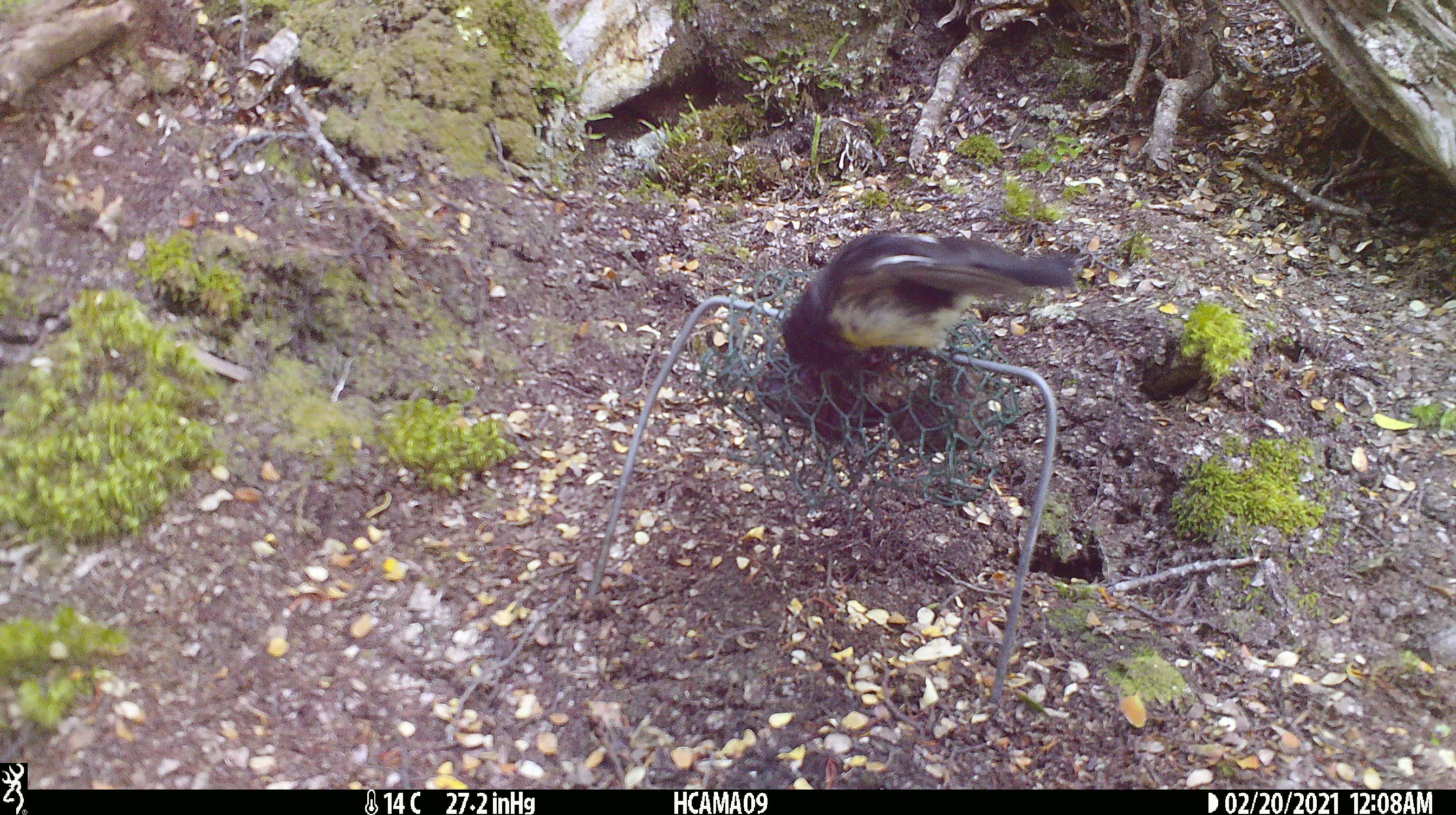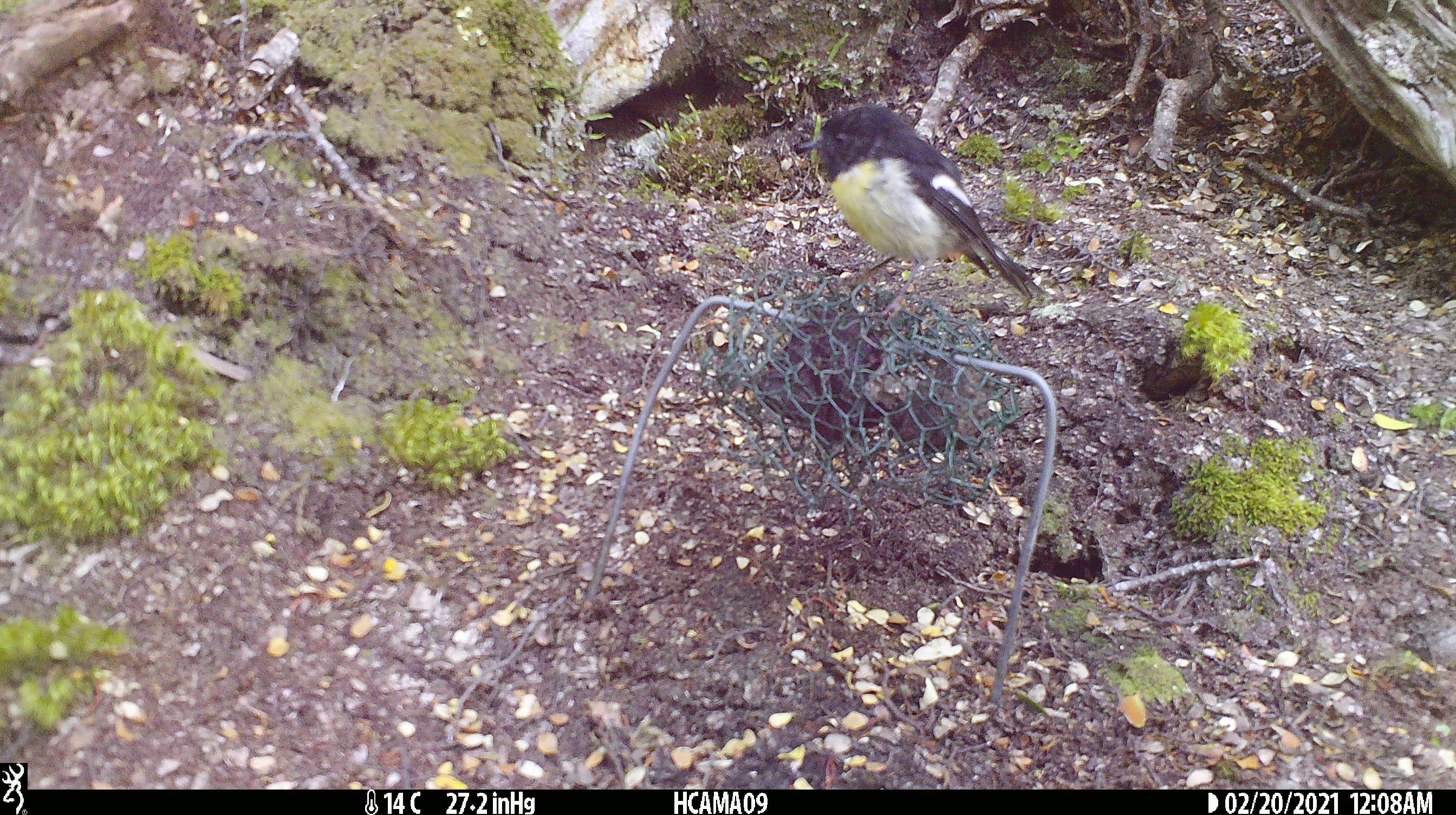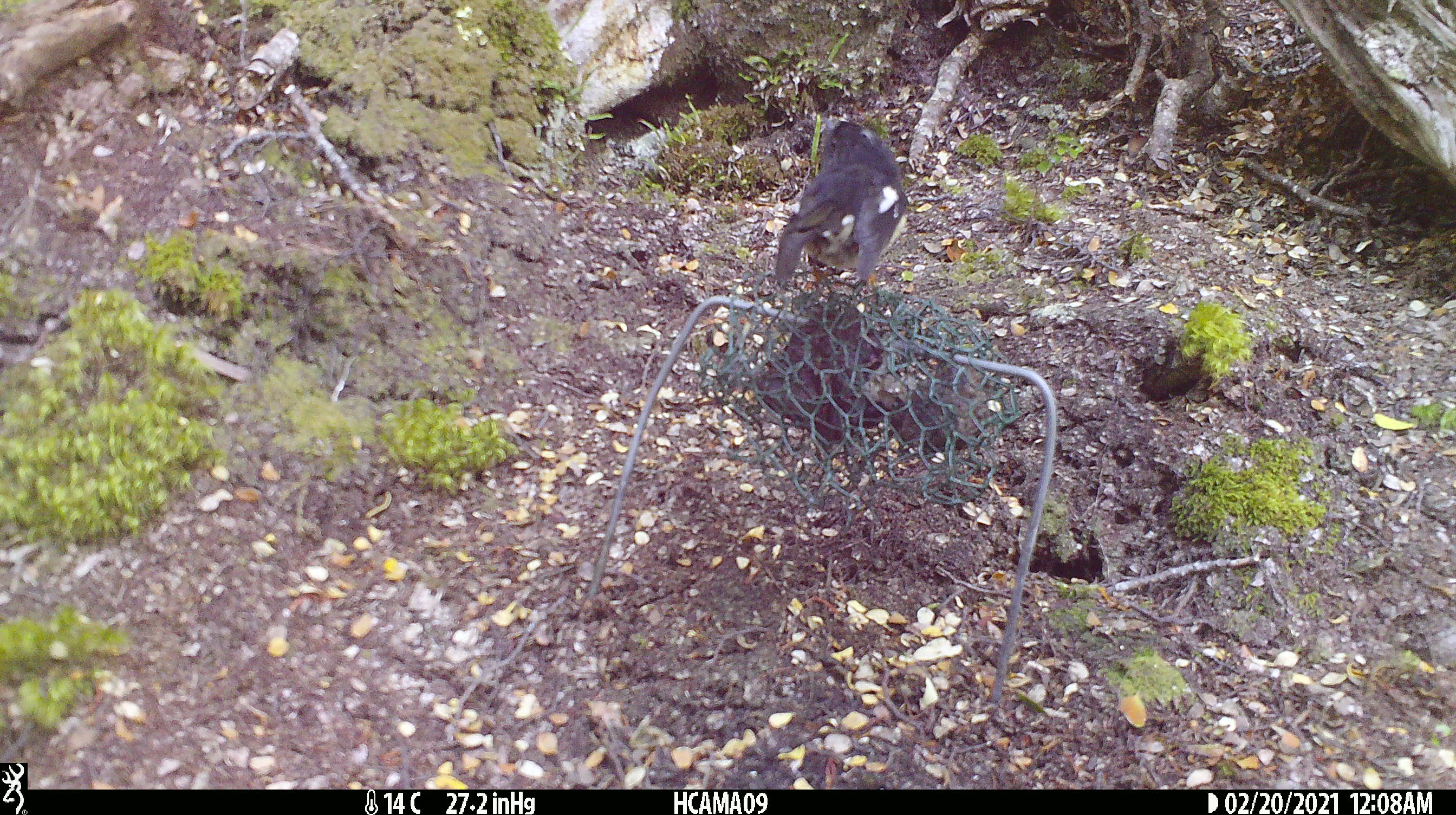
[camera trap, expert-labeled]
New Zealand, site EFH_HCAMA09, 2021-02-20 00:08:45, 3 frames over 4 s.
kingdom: Animalia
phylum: Chordata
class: Aves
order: Passeriformes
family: Petroicidae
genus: Petroica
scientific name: Petroica macrocephala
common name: tomtit